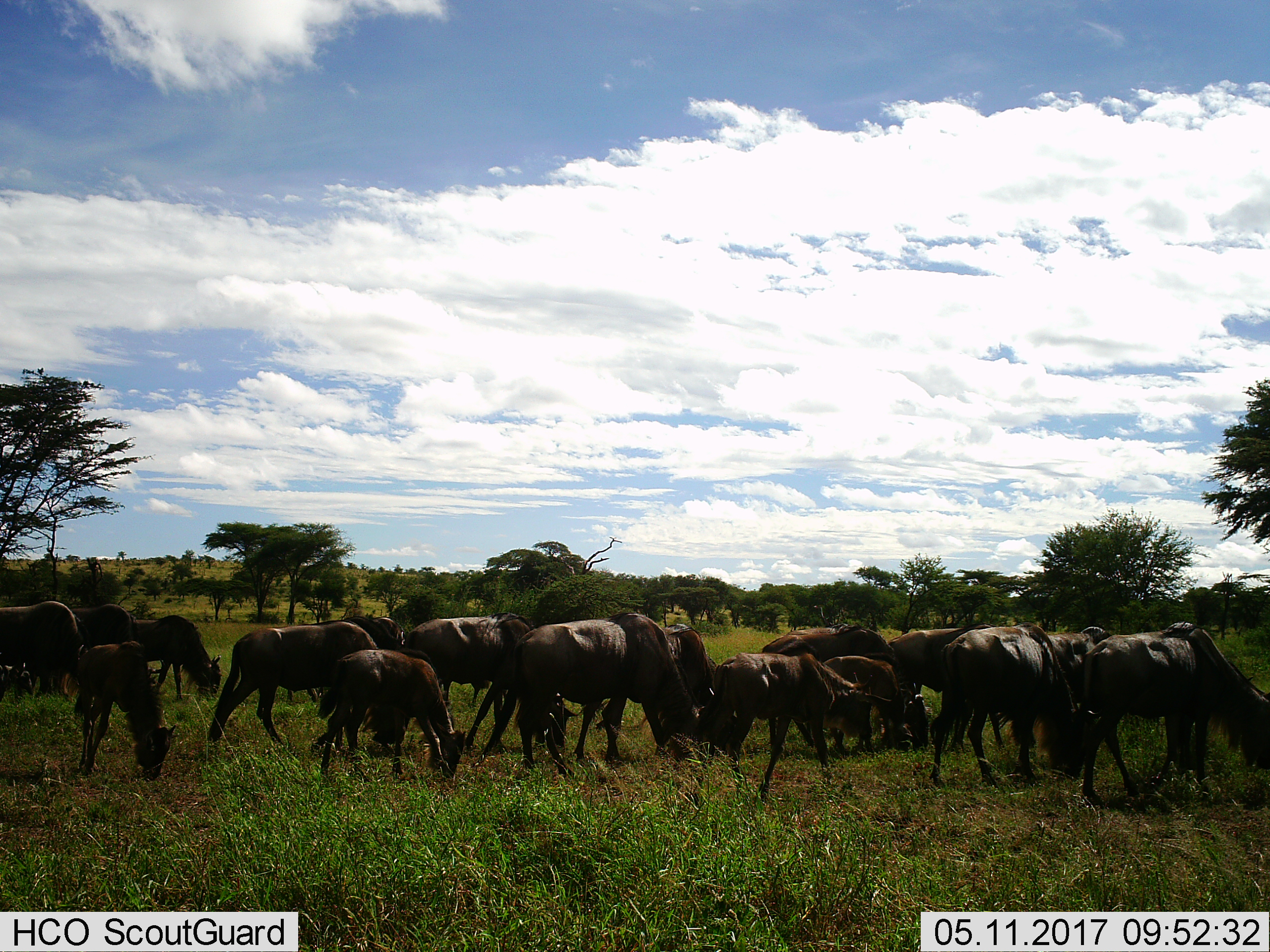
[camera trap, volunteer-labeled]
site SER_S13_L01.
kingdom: Animalia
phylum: Chordata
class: Mammalia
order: Artiodactyla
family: Bovidae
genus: Connochaetes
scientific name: Connochaetes taurinus taurinus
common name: blue wildebeest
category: wildebeestblue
Wildebeestblue (blue wildebeest) (Connochaetes taurinus taurinus), count 11-50. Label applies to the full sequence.